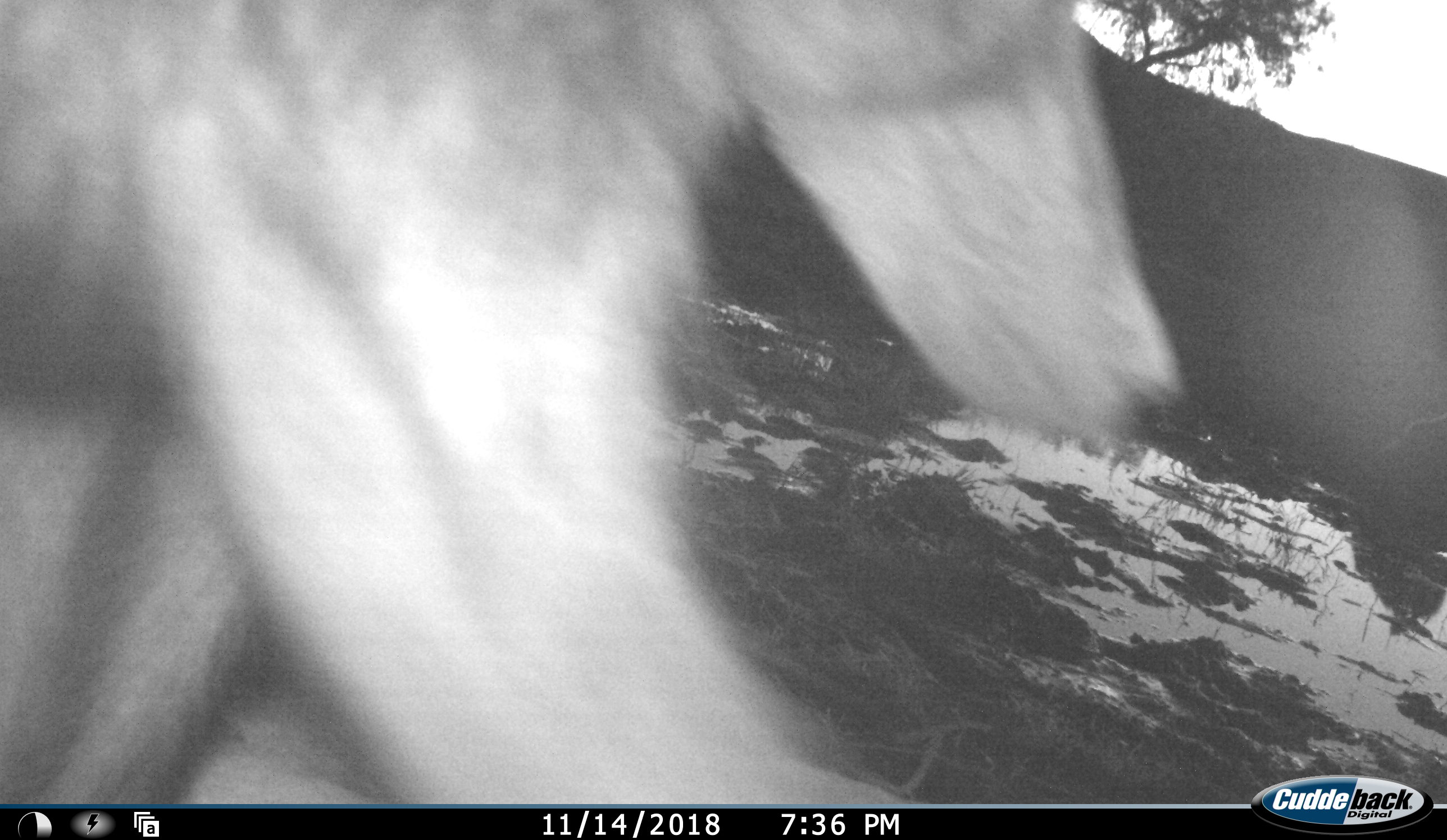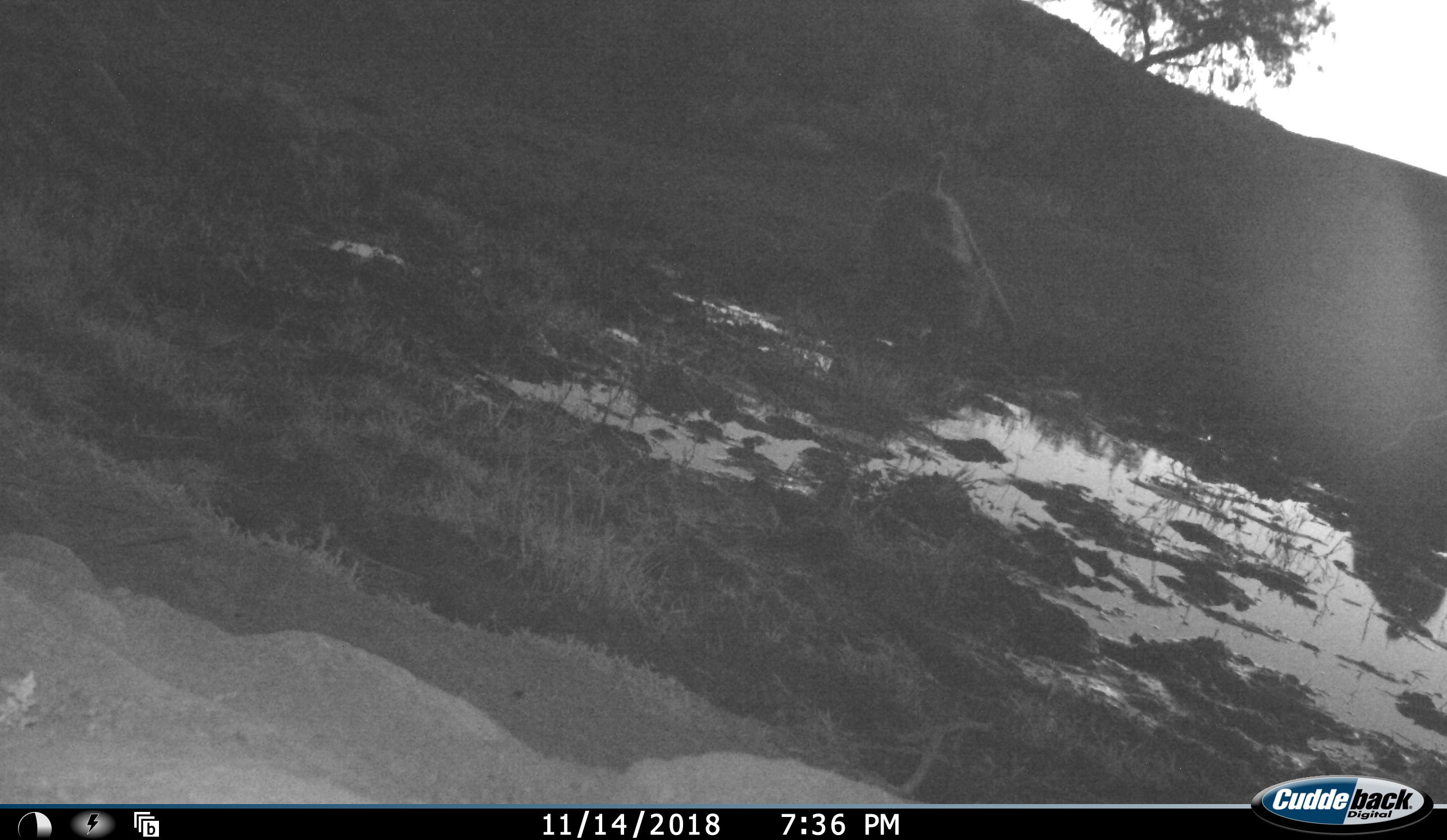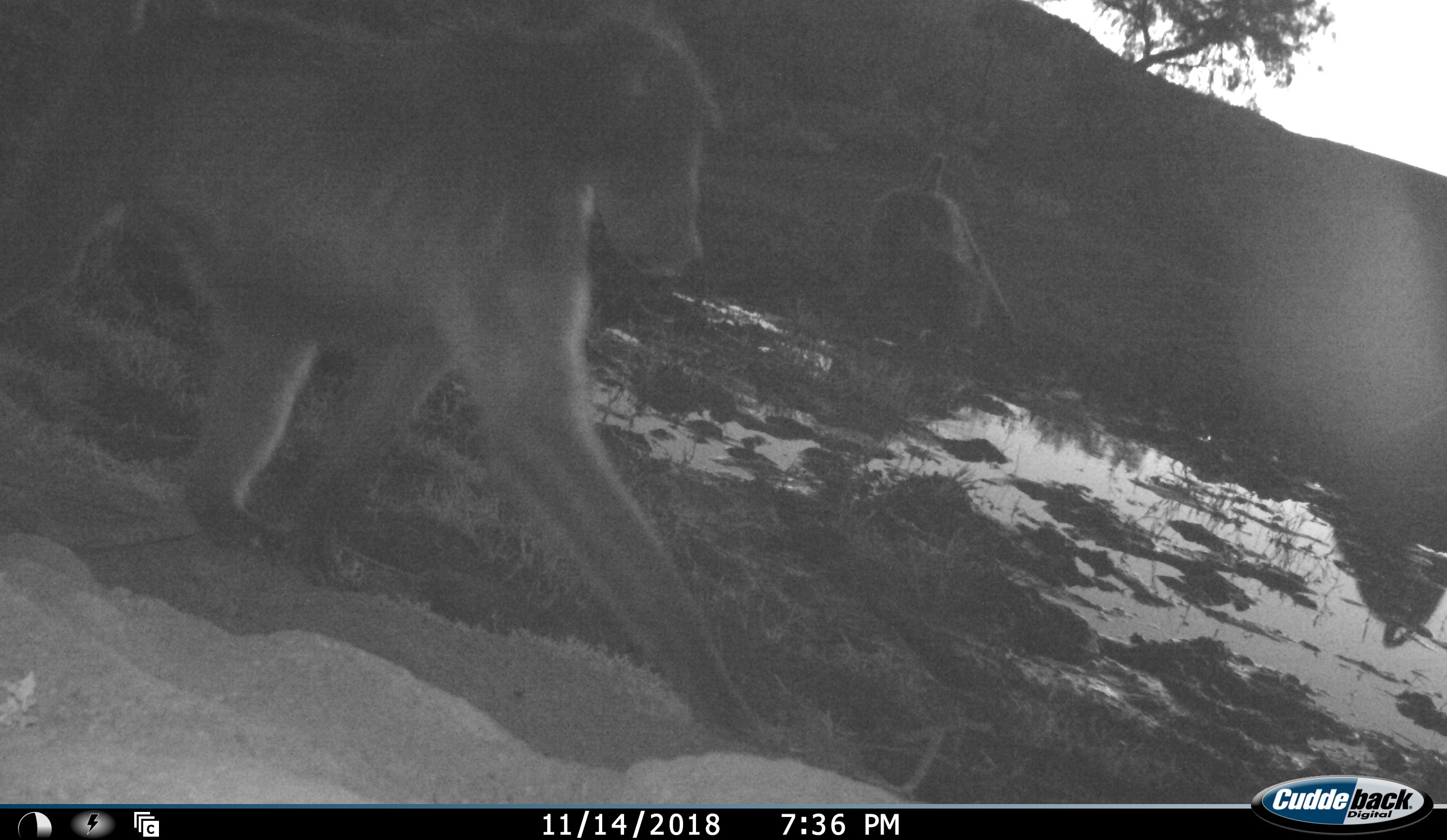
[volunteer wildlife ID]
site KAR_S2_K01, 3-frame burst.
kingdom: Animalia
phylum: Chordata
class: Mammalia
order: Primates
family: Cercopithecidae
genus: Papio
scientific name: Papio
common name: baboon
Baboon (Papio), count 3. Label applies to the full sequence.